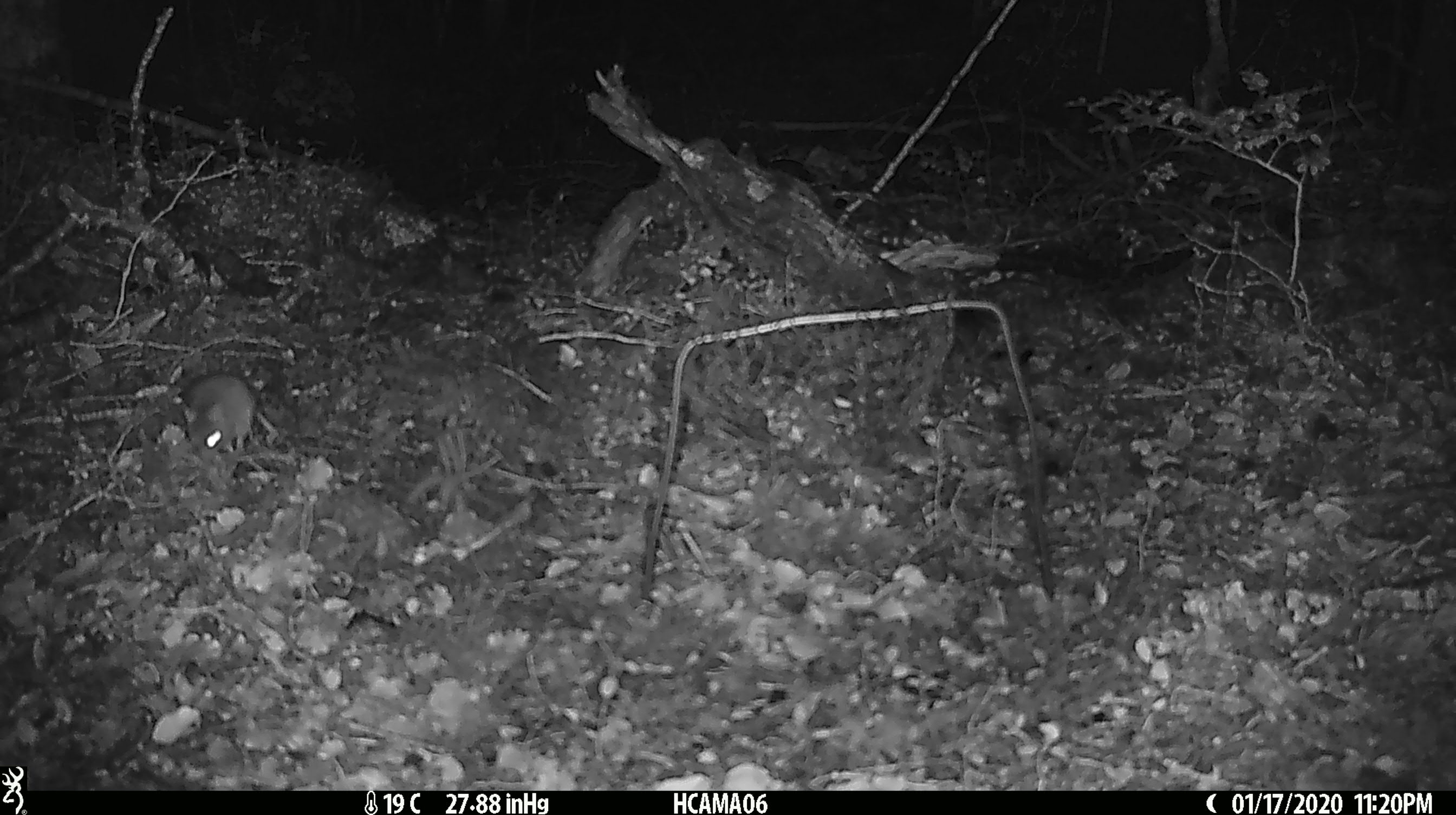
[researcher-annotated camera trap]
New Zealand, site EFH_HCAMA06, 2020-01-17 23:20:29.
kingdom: Animalia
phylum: Chordata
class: Mammalia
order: Rodentia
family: Muridae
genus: Mus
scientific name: Mus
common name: mouse